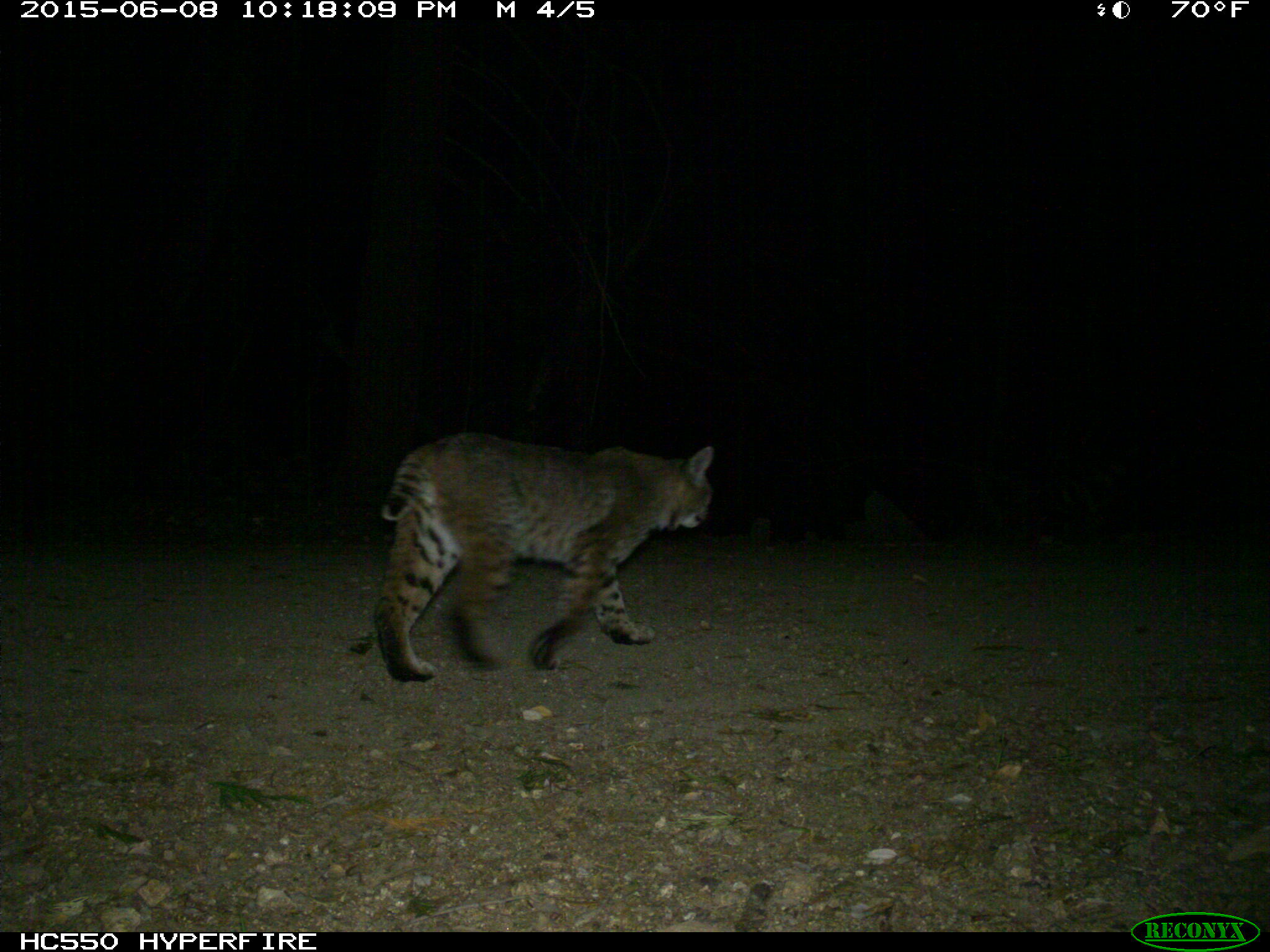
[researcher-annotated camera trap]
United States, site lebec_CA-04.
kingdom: Animalia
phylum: Chordata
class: Mammalia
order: Carnivora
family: Felidae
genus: Lynx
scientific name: Lynx rufus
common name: bobcat